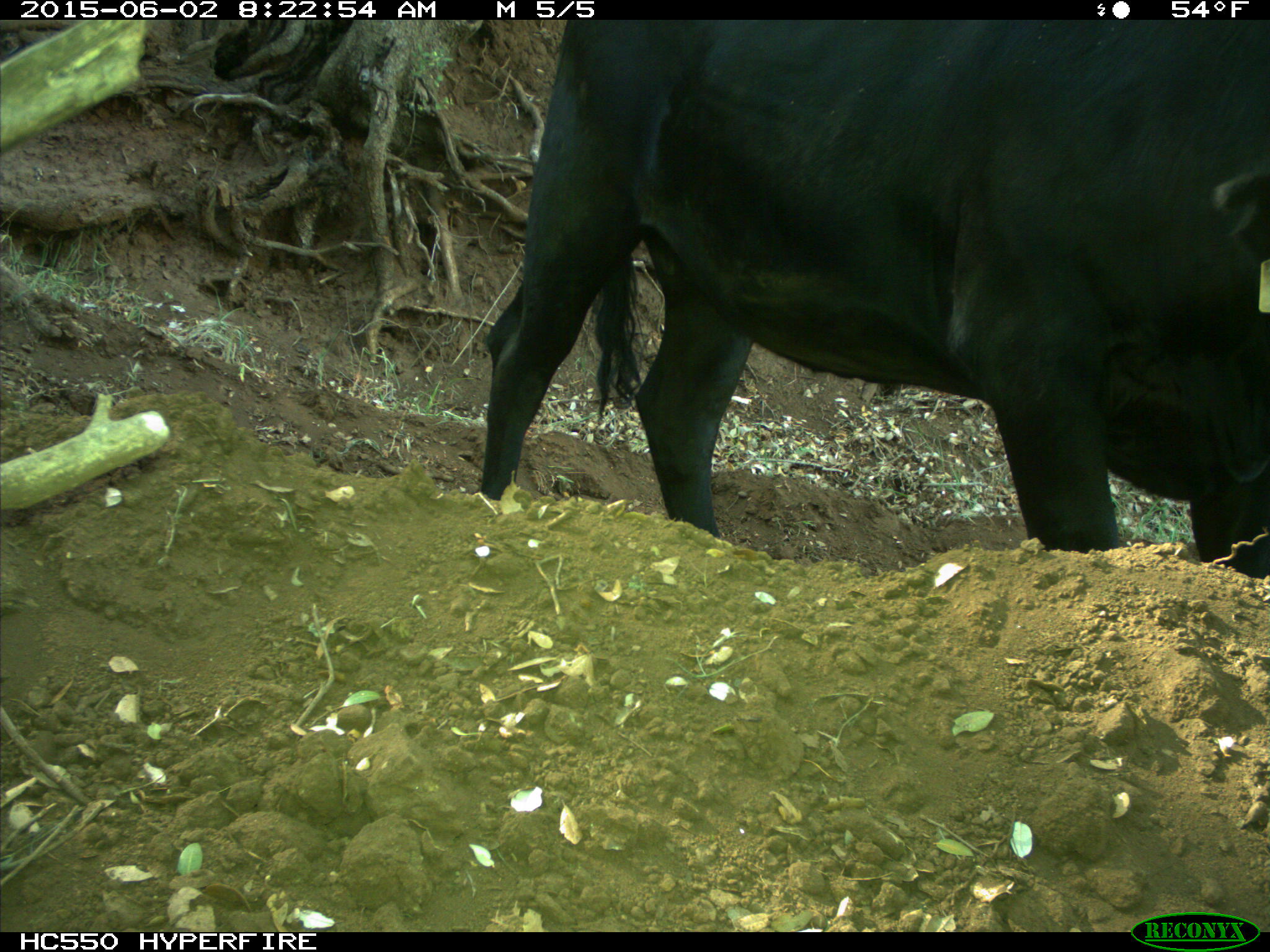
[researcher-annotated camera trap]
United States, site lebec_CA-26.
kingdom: Animalia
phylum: Chordata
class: Mammalia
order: Artiodactyla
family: Bovidae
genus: Bos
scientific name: Bos taurus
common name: domestic cow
Bos taurus (domestic cow).